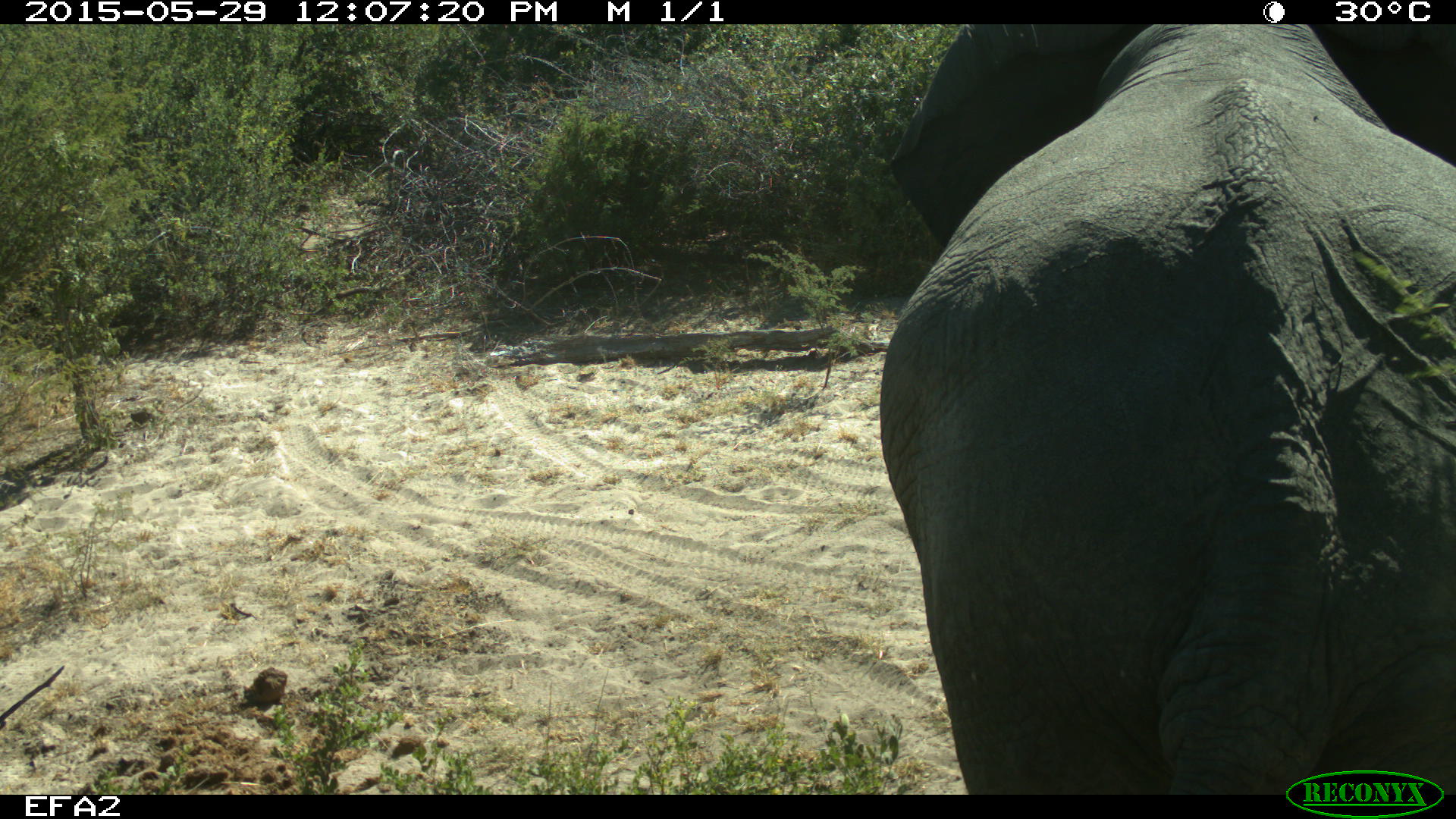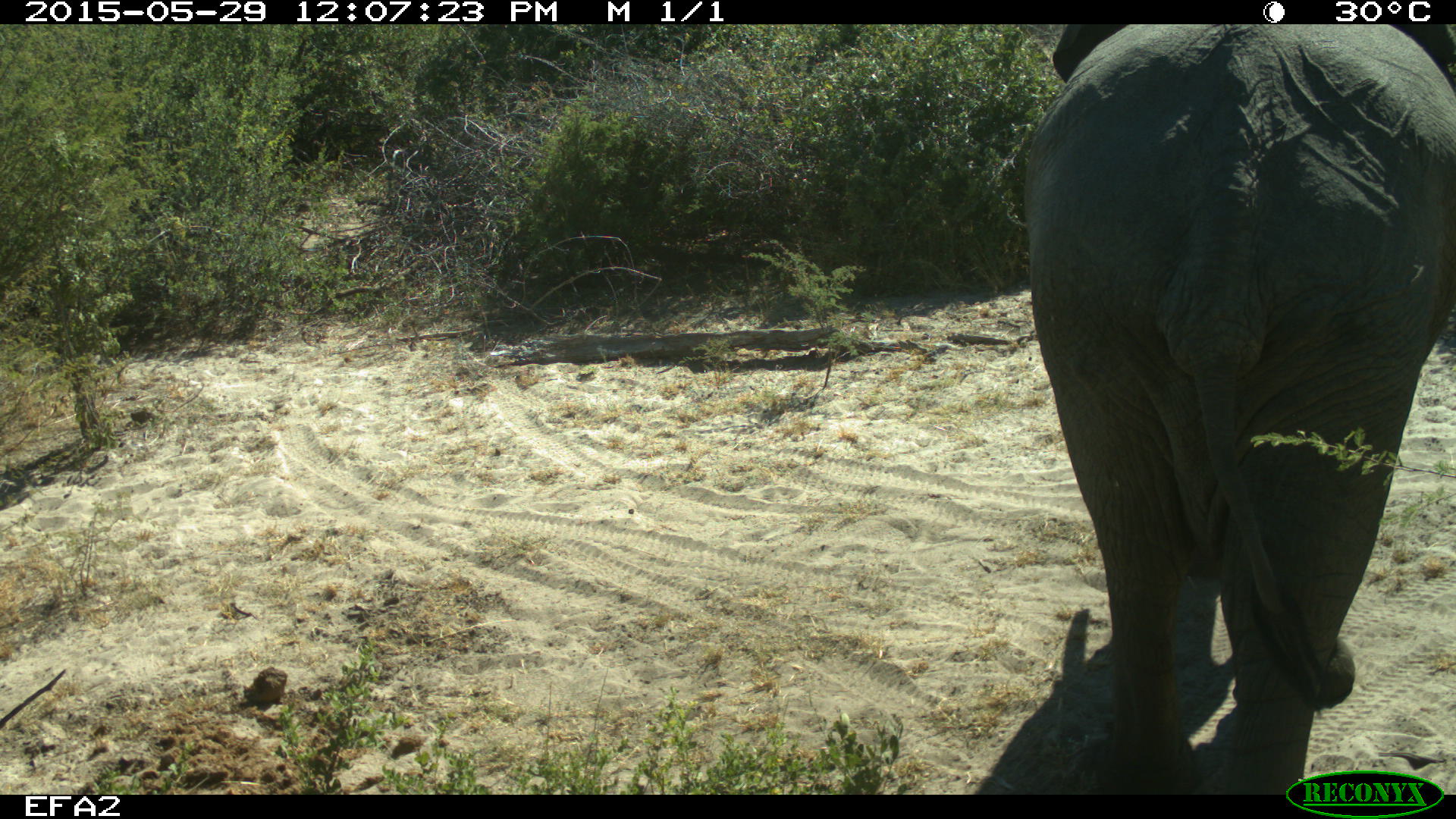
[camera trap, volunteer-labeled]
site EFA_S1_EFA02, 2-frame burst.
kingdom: Animalia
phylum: Chordata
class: Mammalia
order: Proboscidea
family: Elephantidae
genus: Loxodonta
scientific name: Loxodonta africana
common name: african bush elephant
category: elephant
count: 1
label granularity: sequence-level